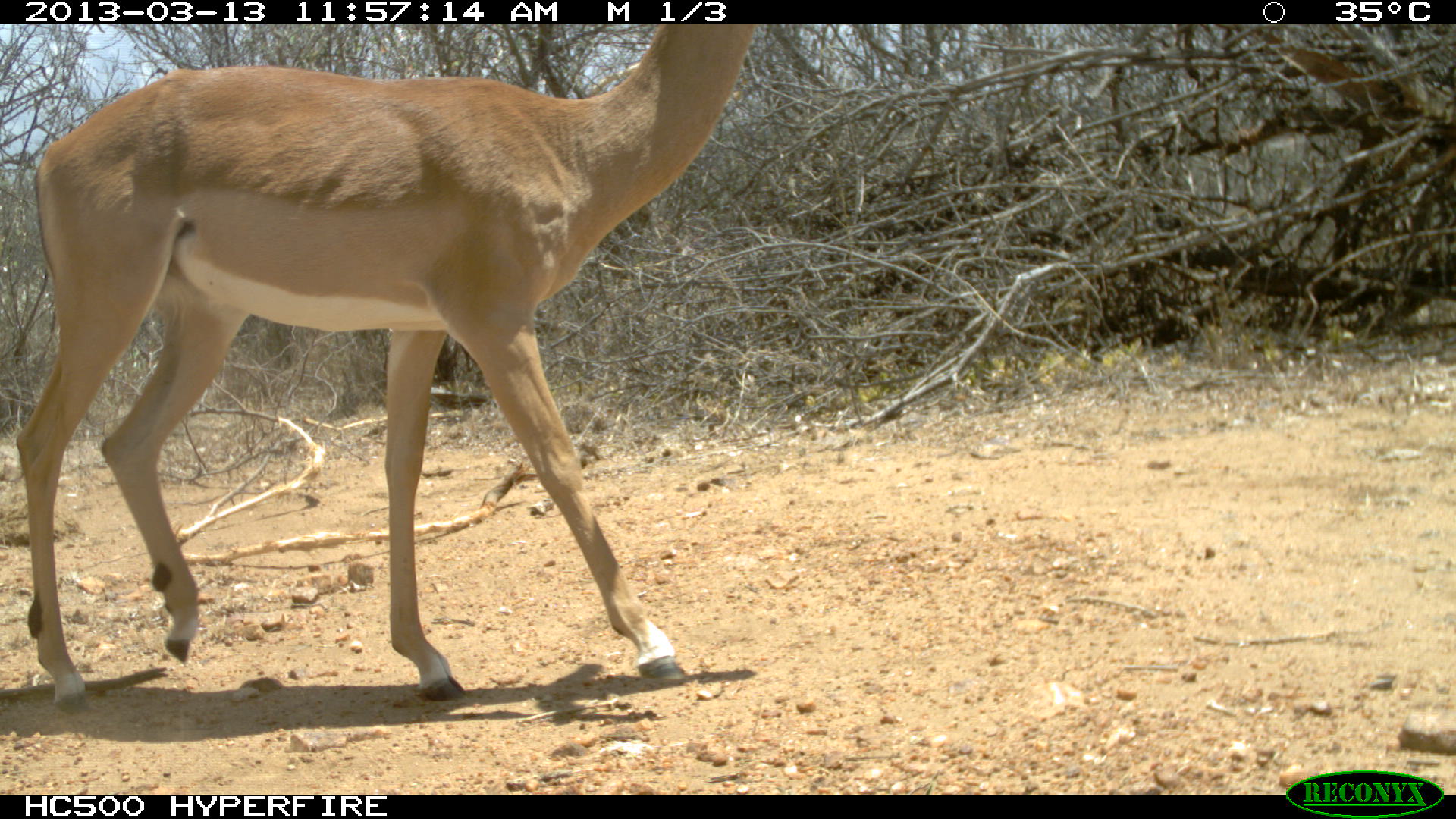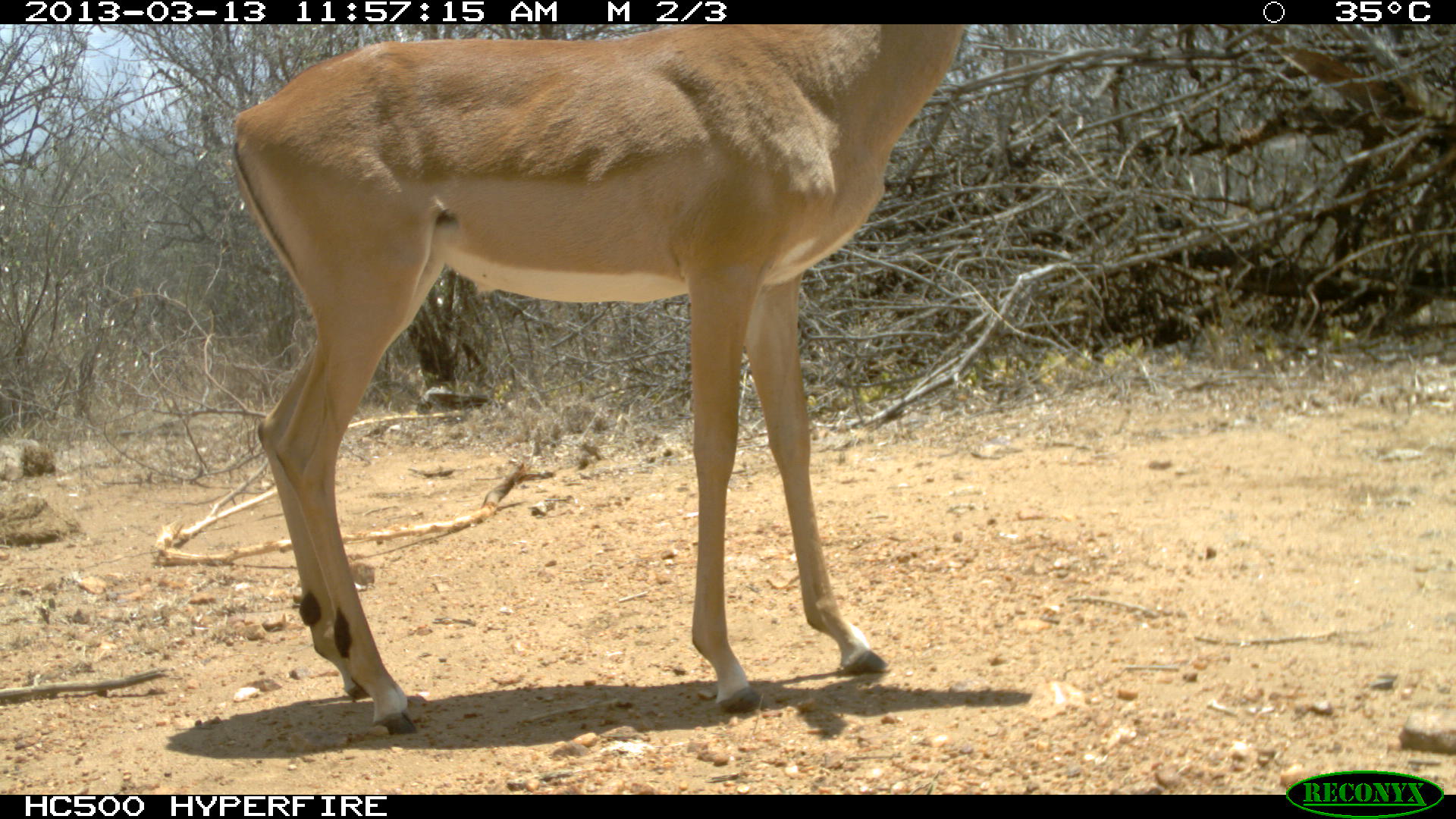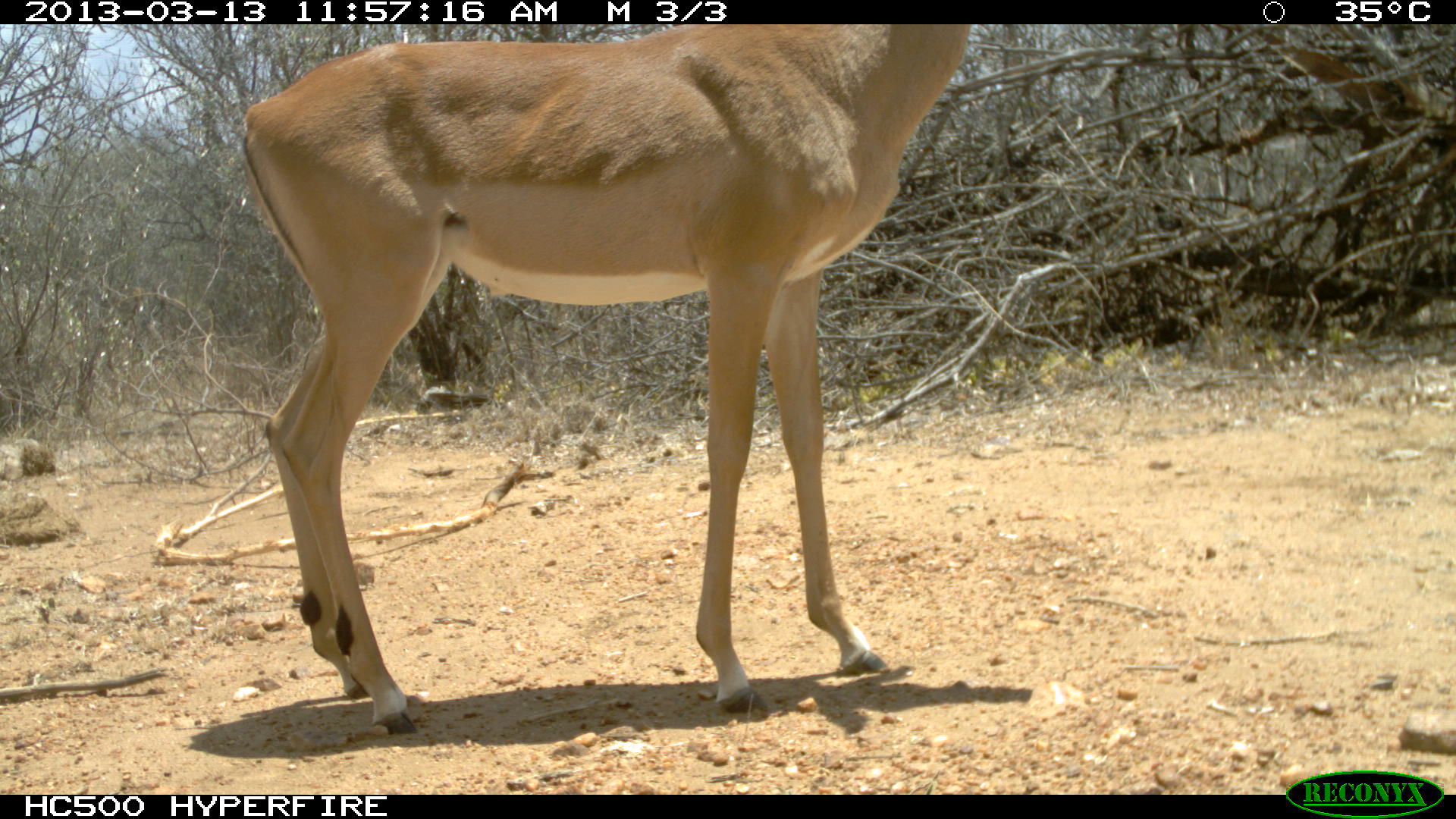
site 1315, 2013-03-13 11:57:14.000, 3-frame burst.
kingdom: Animalia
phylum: Chordata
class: Mammalia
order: Artiodactyla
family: Bovidae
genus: Aepyceros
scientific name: Aepyceros melampus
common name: impala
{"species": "Aepyceros melampus (impala)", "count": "1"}